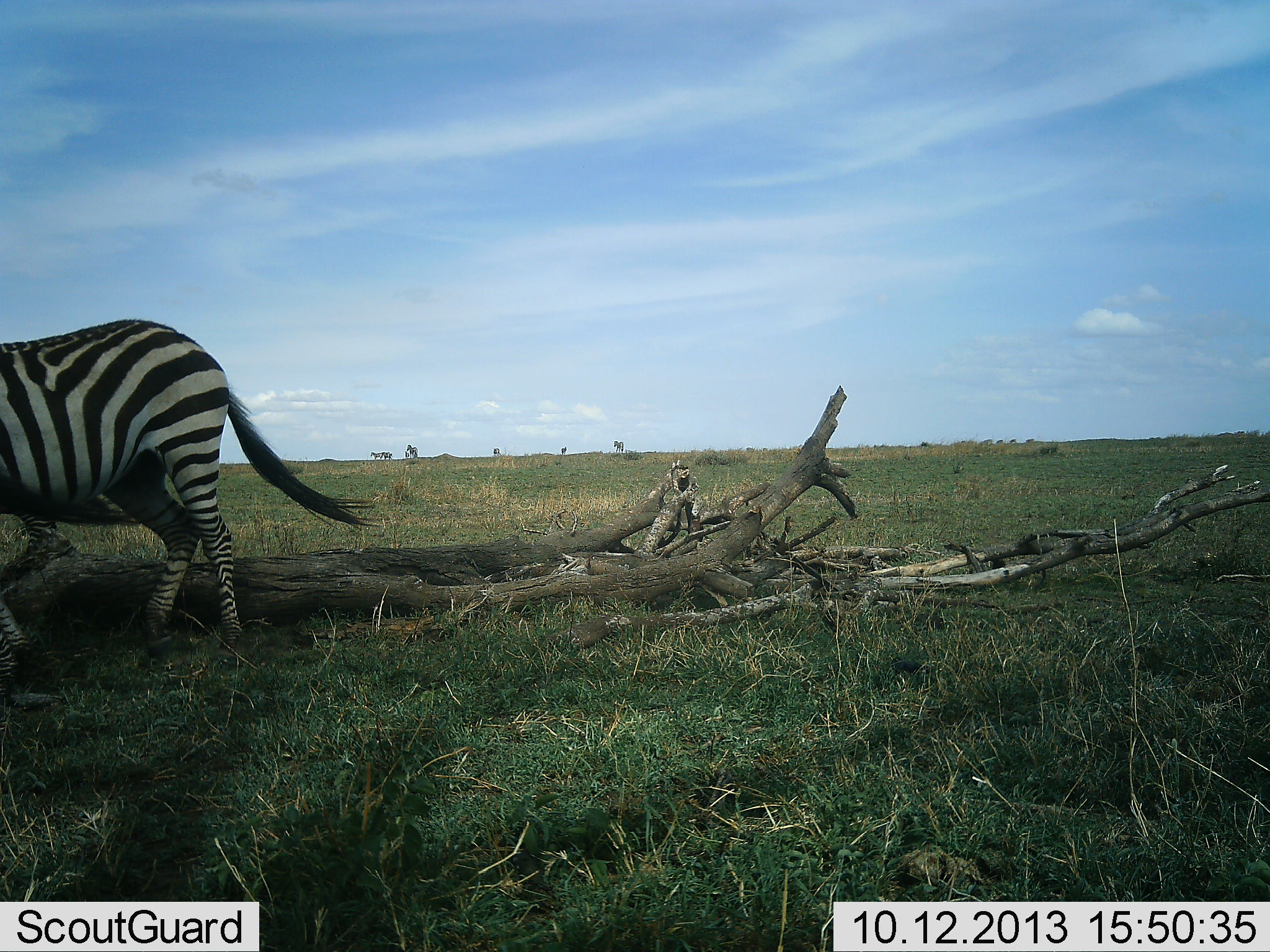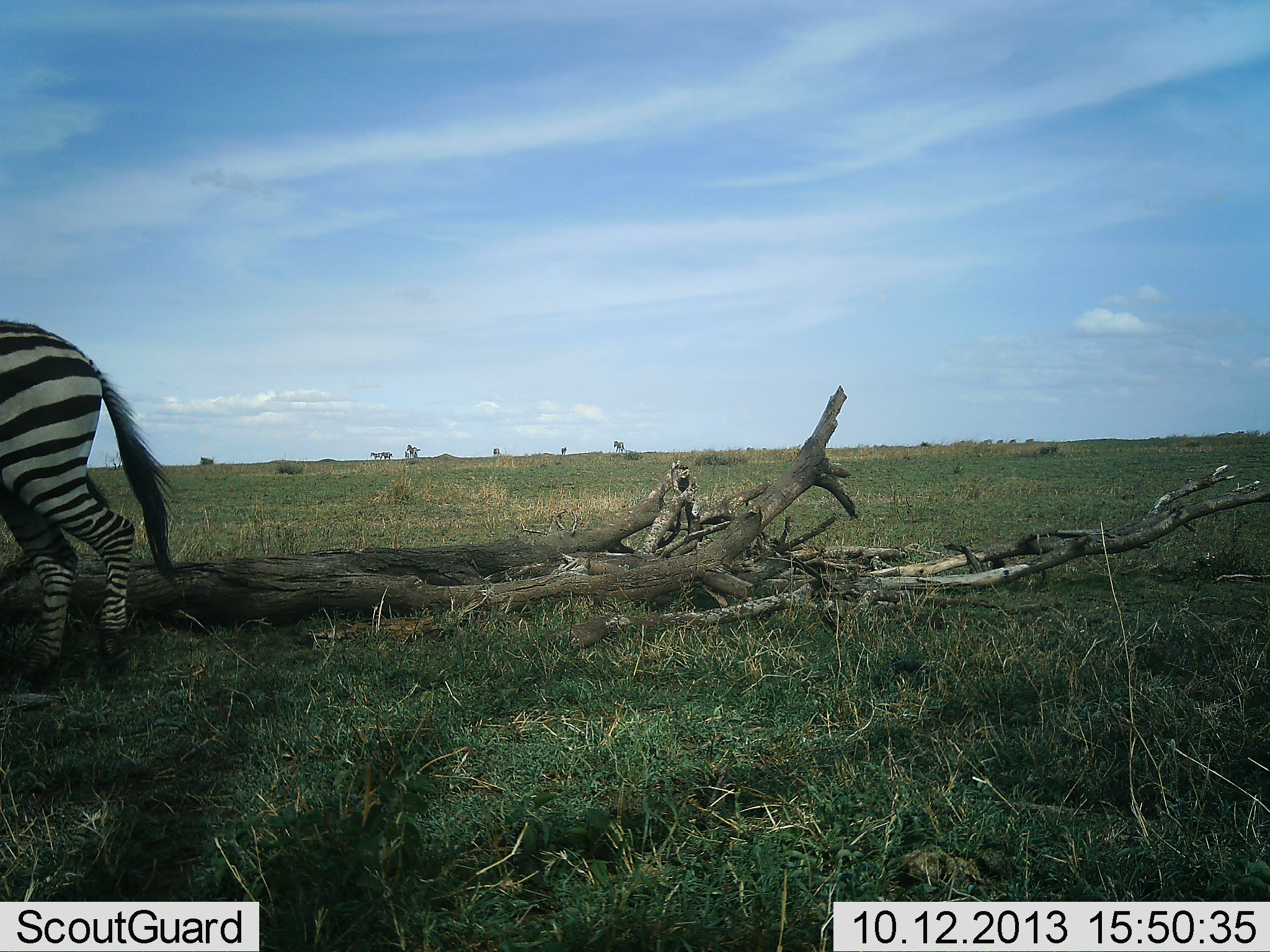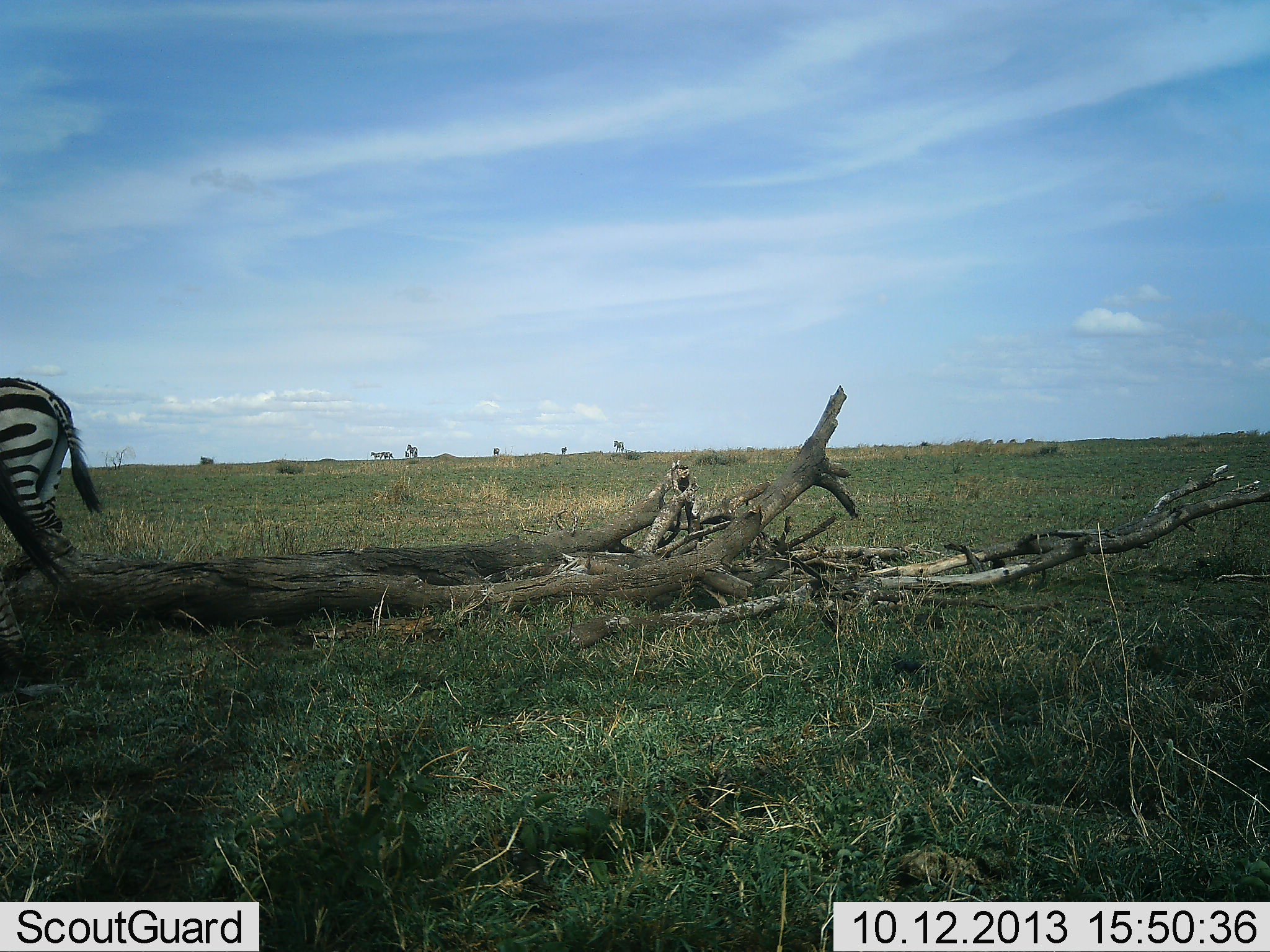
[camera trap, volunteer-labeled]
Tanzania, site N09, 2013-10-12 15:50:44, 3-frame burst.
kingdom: Animalia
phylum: Chordata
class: Mammalia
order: Perissodactyla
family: Equidae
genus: Equus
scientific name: Equus quagga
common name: plains zebra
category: zebra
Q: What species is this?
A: Zebra (plains zebra) (Equus quagga).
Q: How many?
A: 1.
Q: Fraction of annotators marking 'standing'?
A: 19%.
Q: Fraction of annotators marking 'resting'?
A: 0%.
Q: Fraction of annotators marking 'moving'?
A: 97%.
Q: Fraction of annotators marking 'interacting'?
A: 0%.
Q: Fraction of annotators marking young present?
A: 0%.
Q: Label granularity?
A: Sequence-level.